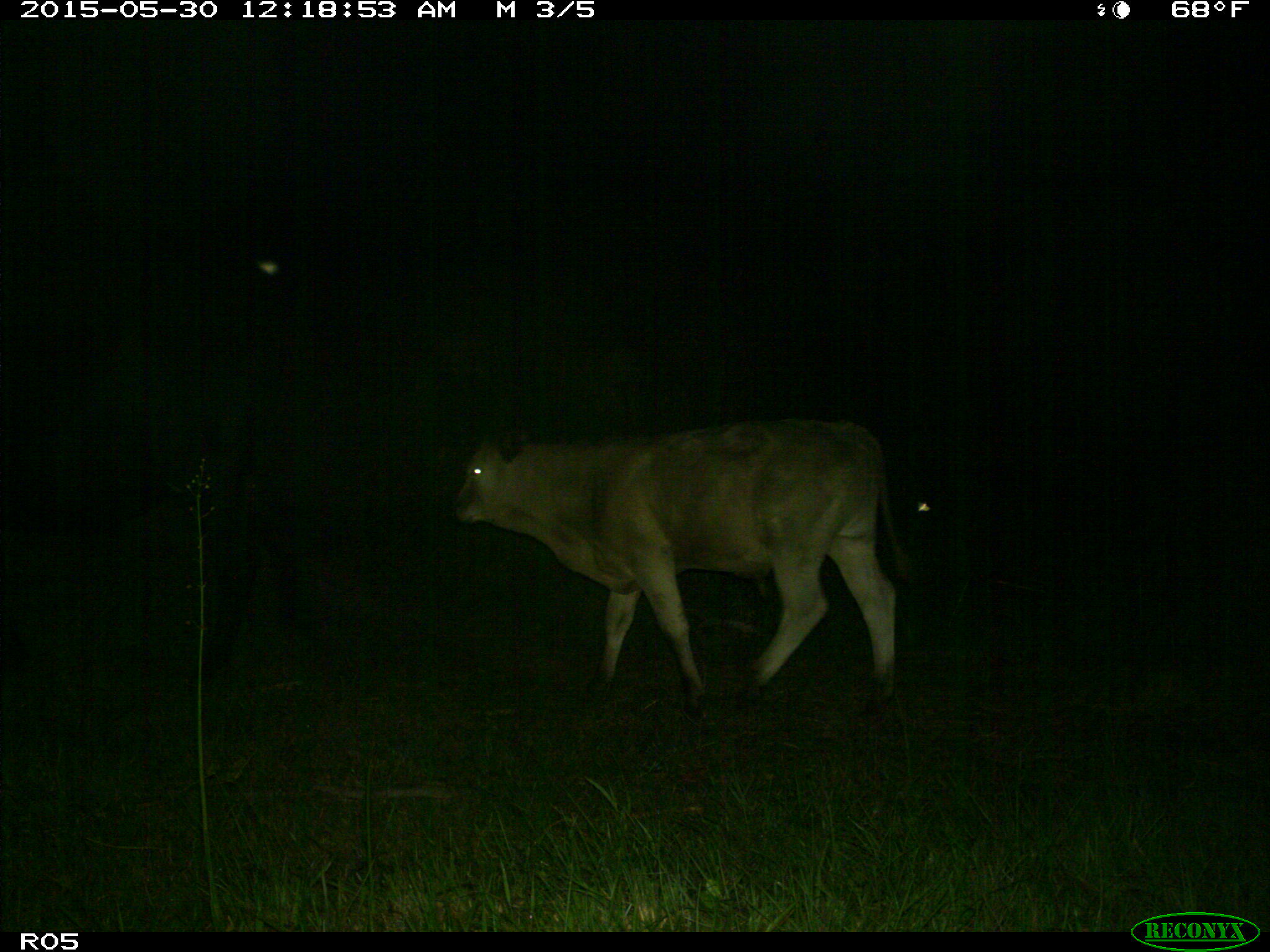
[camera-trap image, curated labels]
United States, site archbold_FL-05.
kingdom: Animalia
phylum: Chordata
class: Mammalia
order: Artiodactyla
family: Bovidae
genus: Bos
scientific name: Bos taurus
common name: domestic cow